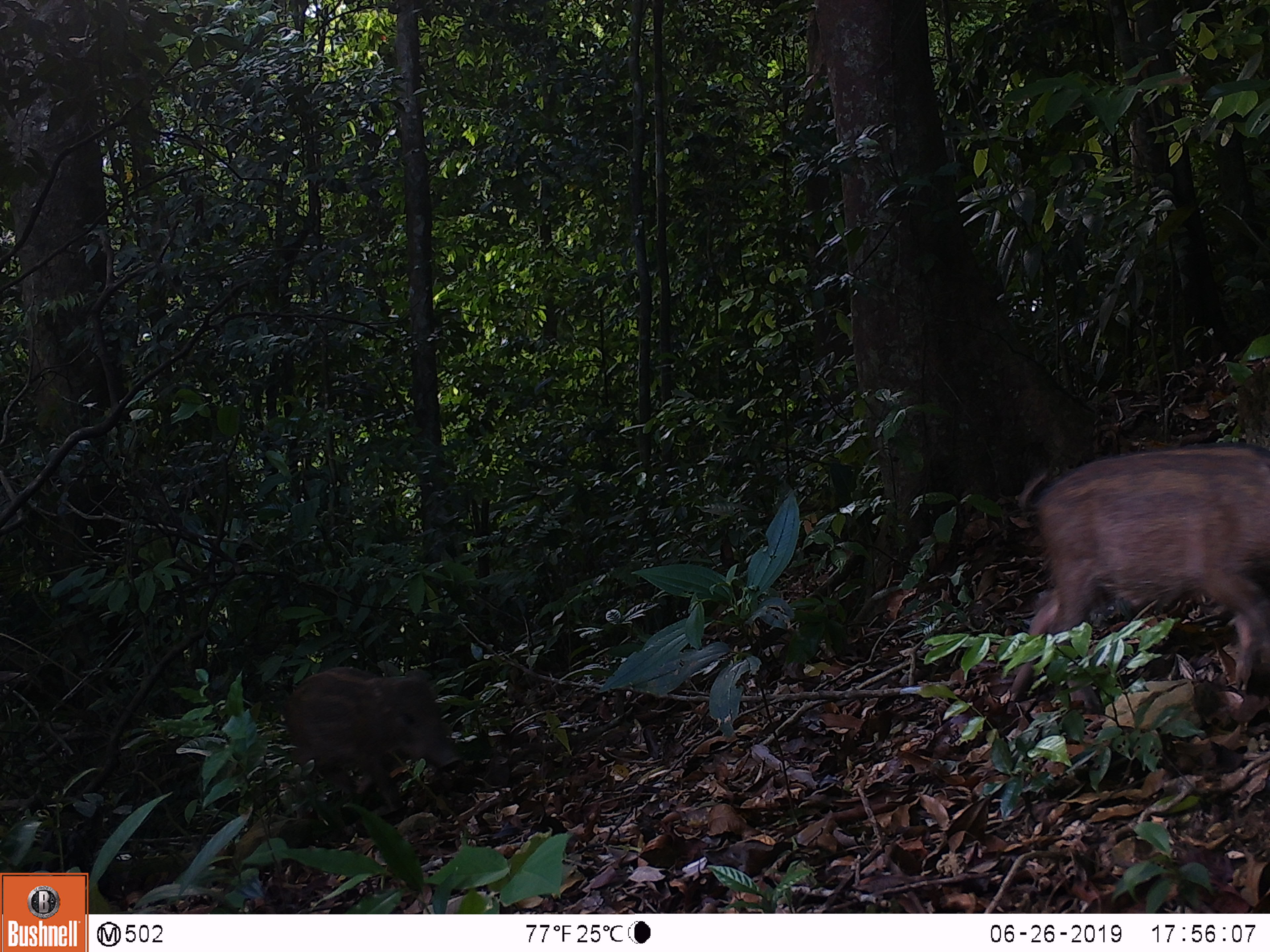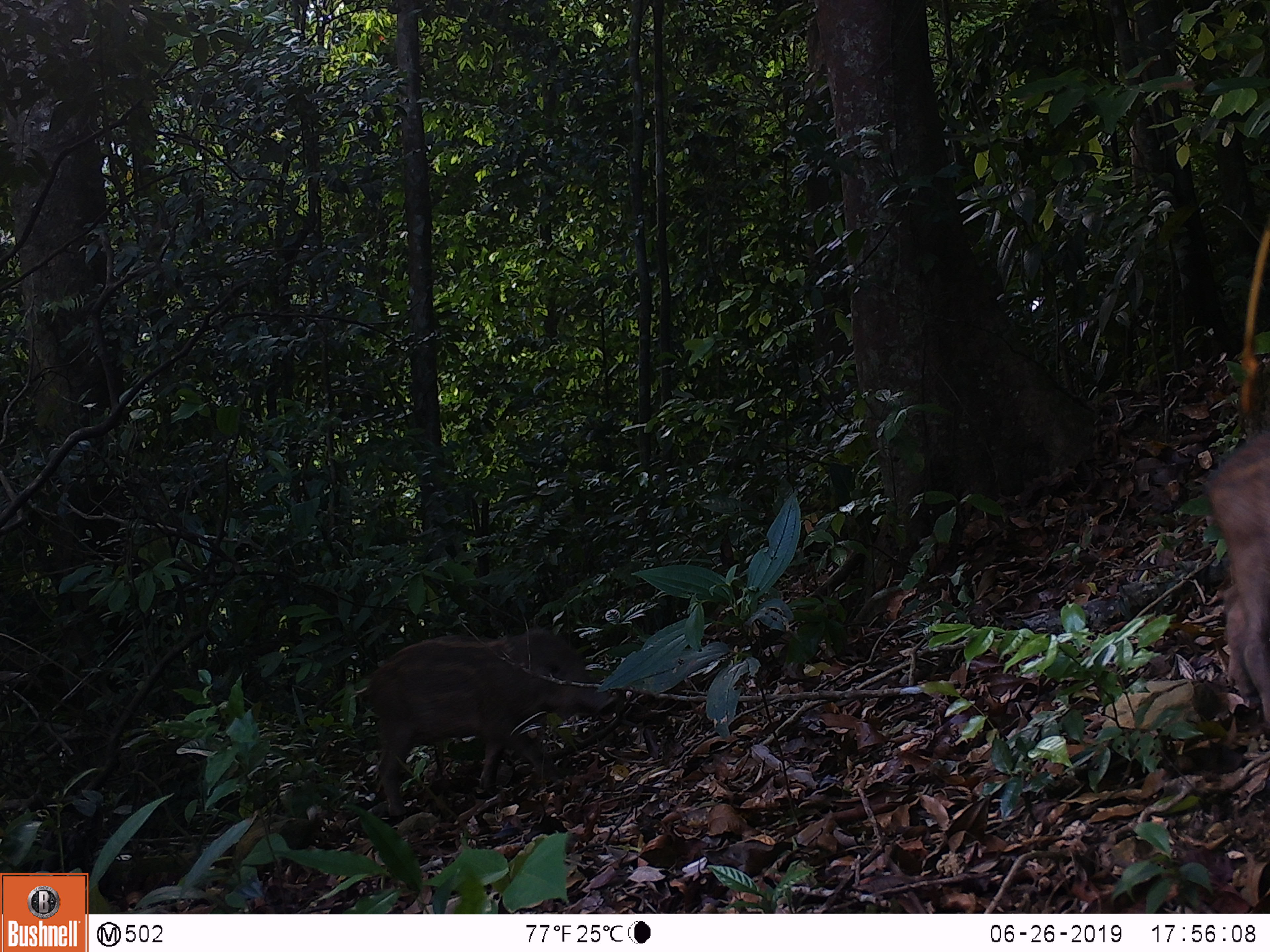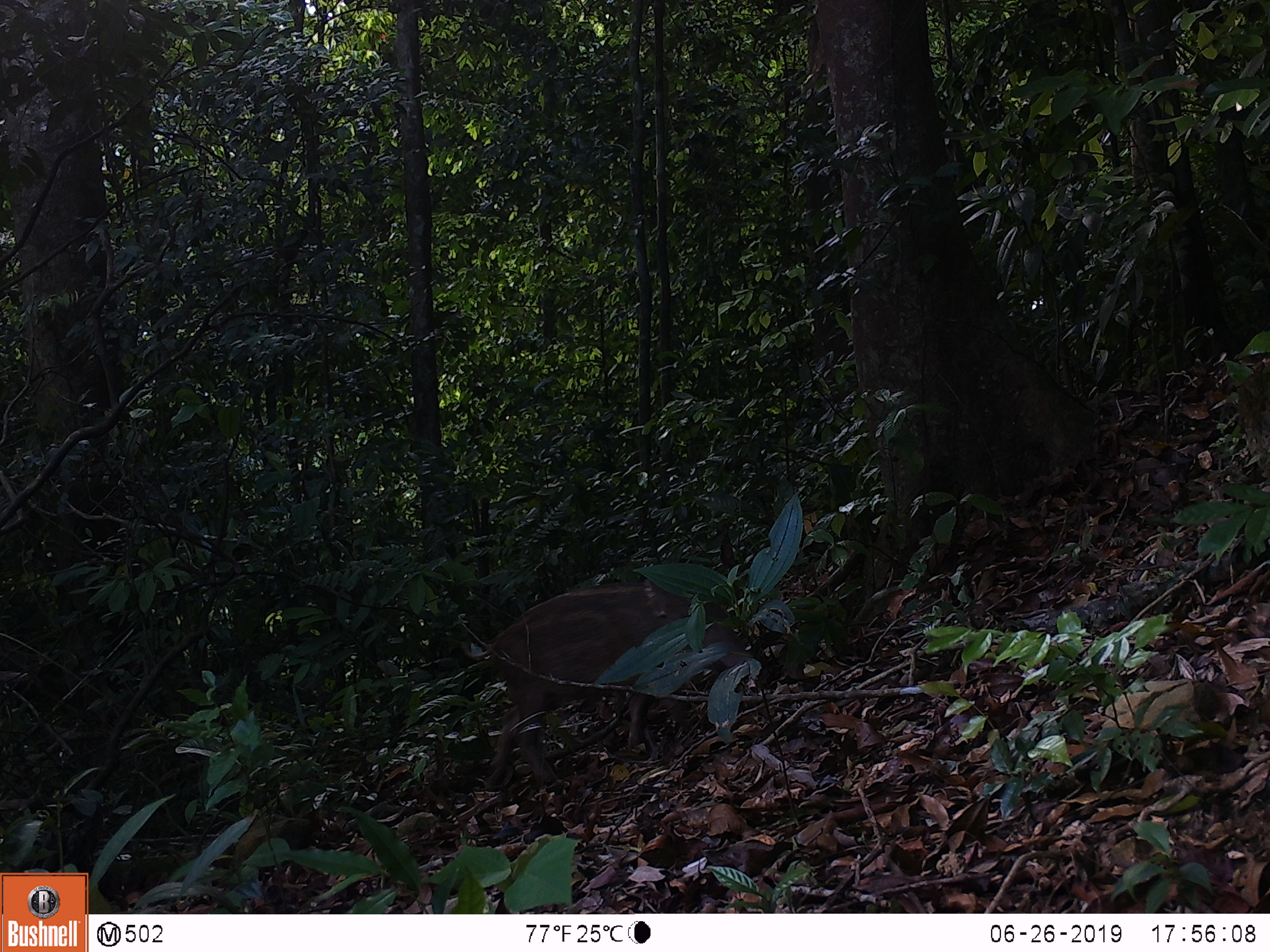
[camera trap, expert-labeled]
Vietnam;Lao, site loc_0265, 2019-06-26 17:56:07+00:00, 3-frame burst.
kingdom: Animalia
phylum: Chordata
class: Mammalia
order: Artiodactyla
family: Suidae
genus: Sus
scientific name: Sus scrofa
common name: eurasian wild pig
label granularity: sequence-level